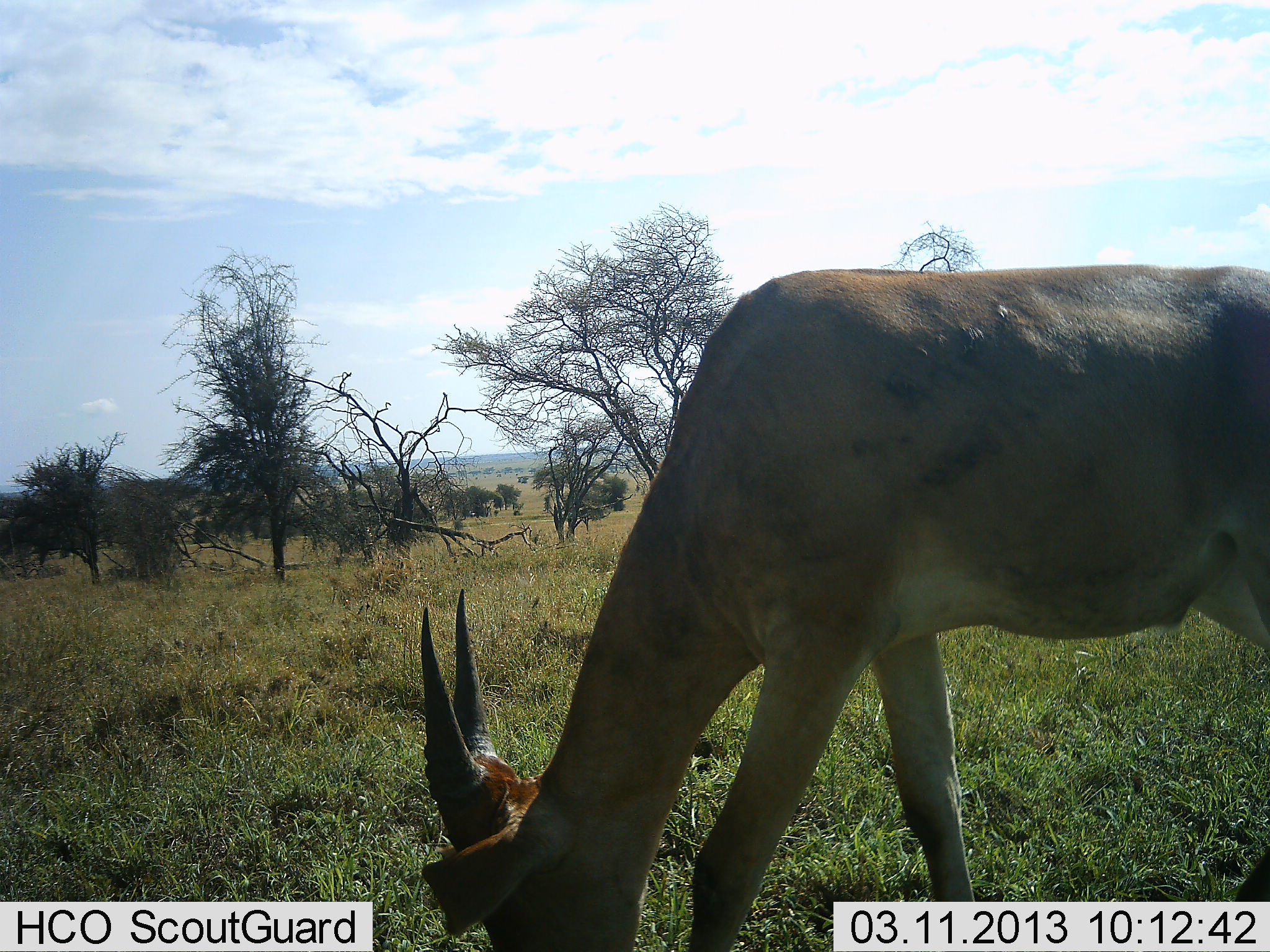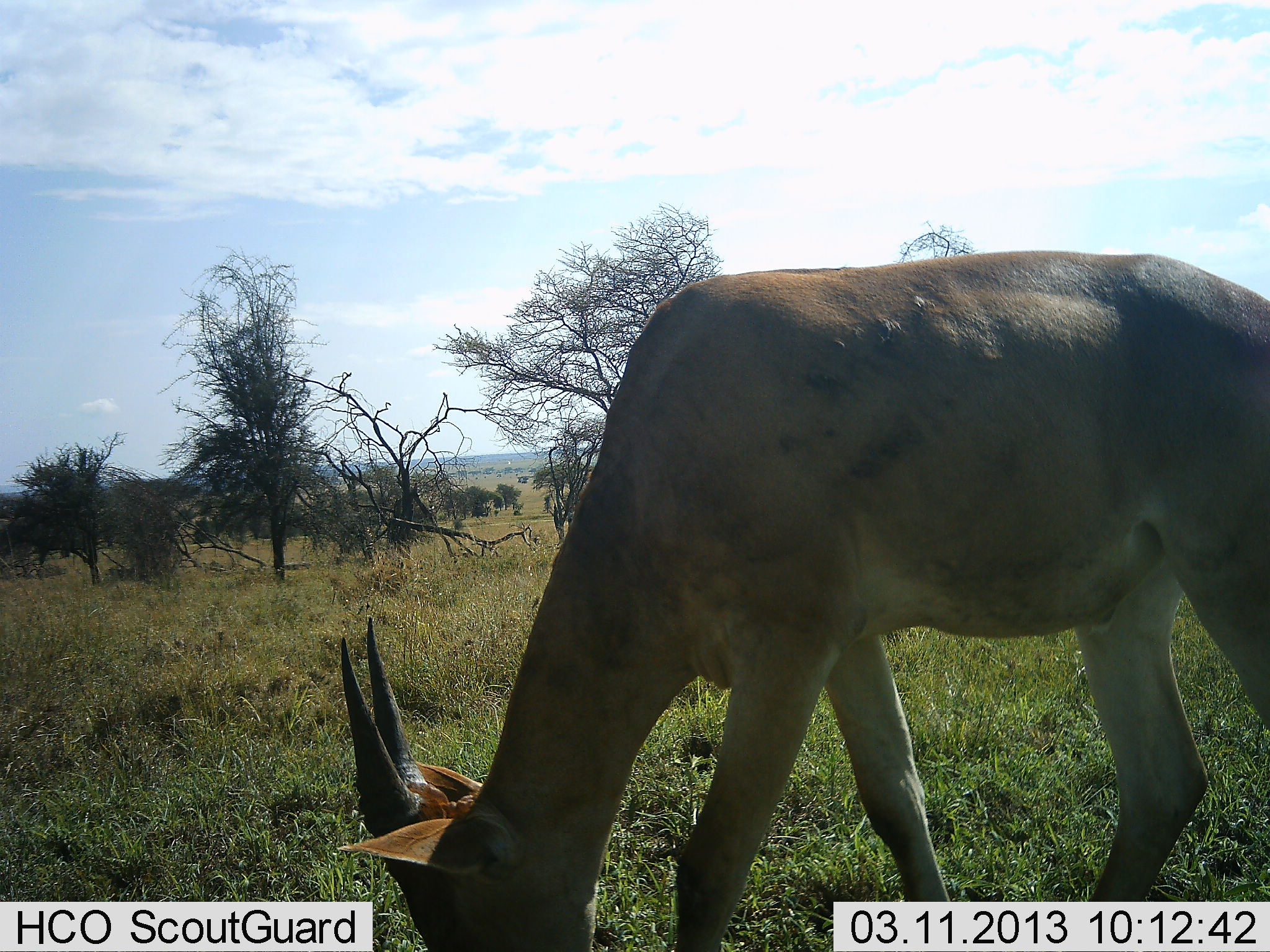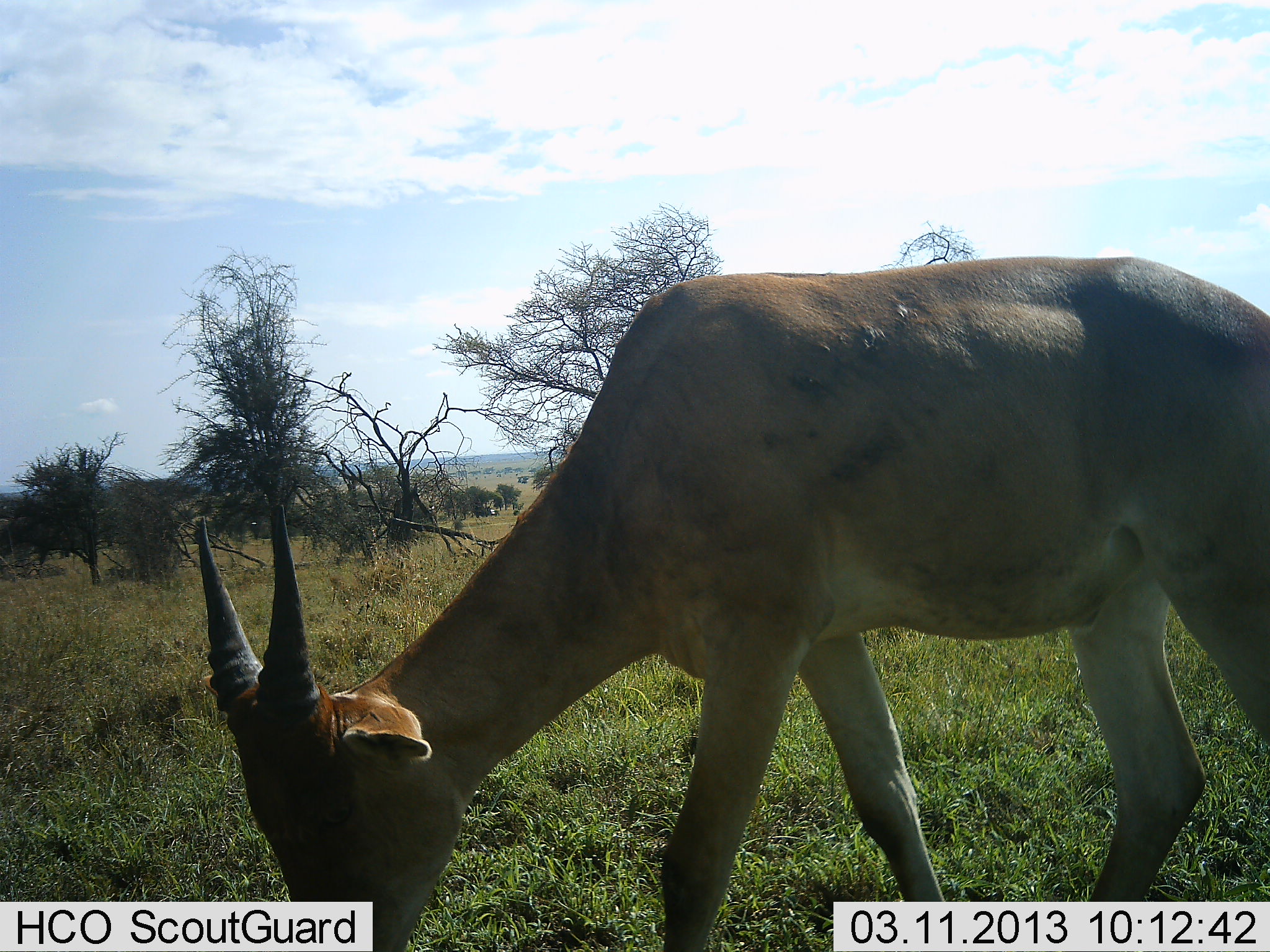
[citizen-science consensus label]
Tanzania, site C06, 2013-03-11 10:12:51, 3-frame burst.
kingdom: Animalia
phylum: Chordata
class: Mammalia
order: Artiodactyla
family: Bovidae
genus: Alcelaphus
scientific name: Alcelaphus buselaphus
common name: hartebeest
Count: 1.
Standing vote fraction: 0%.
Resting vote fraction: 0%.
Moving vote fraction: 0%.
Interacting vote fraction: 0%.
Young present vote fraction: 0%.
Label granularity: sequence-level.